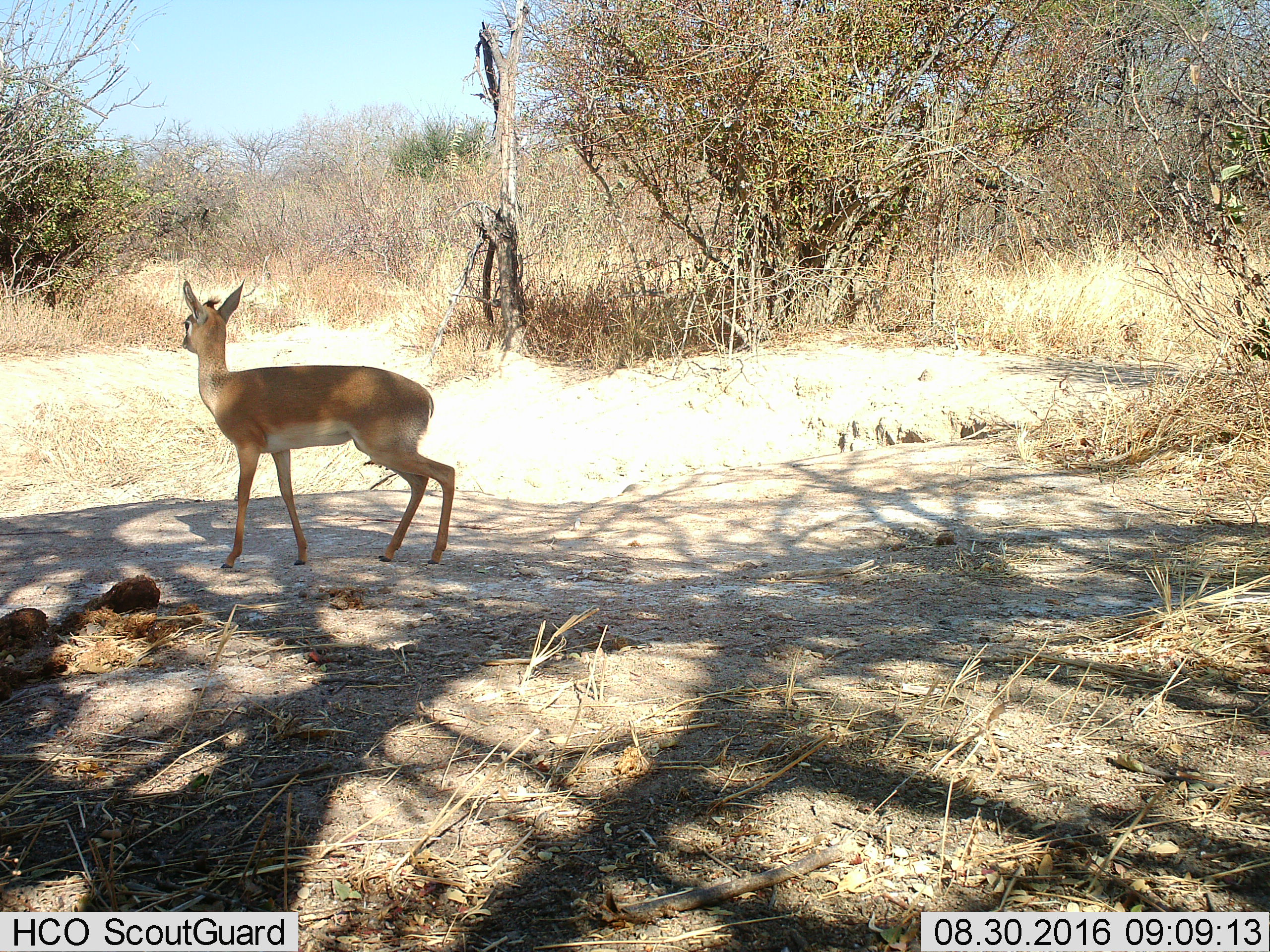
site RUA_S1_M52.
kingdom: Animalia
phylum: Chordata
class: Mammalia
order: Artiodactyla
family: Bovidae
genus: Madoqua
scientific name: Madoqua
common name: dik-dik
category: dikdik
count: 1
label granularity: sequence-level